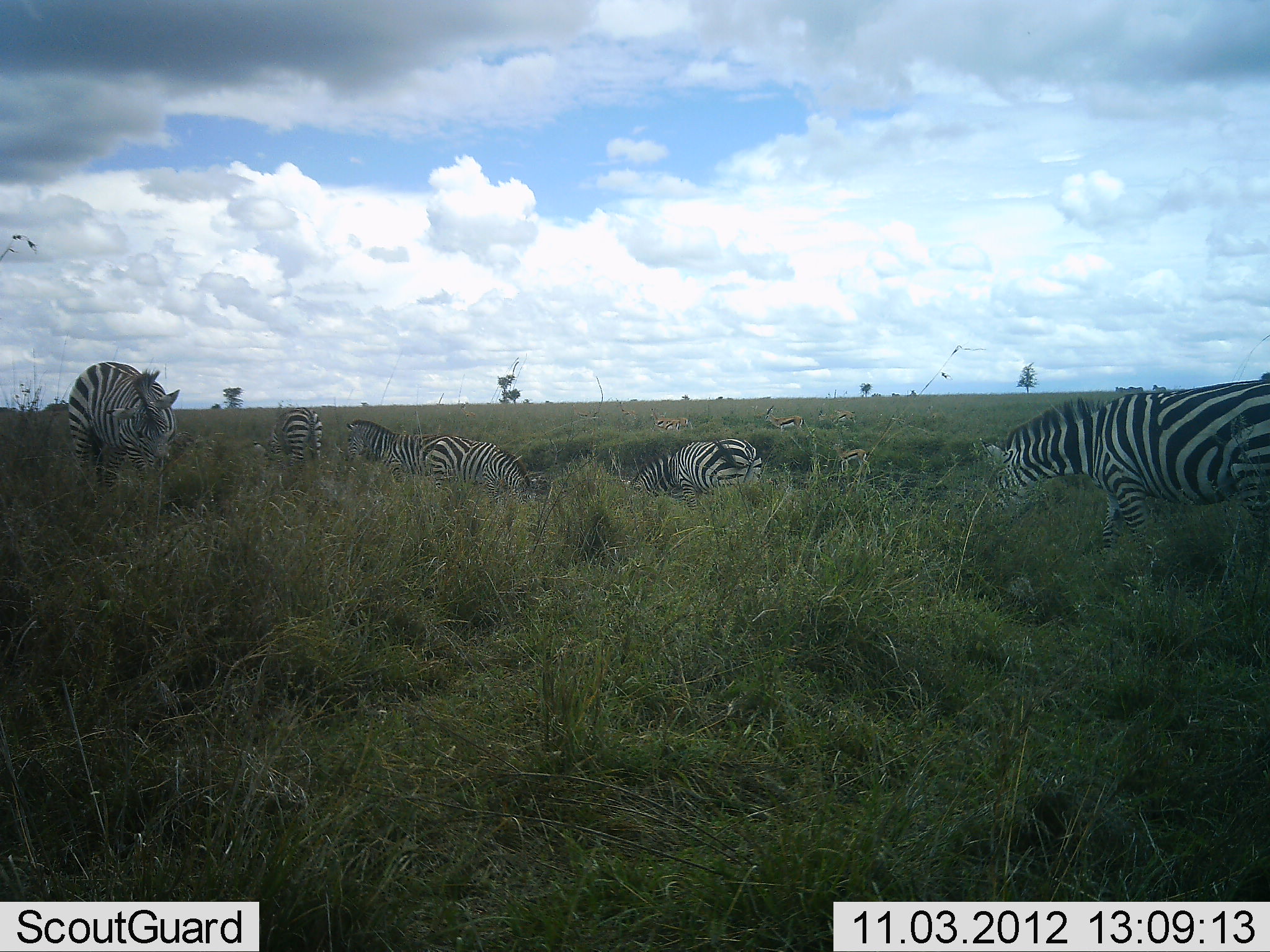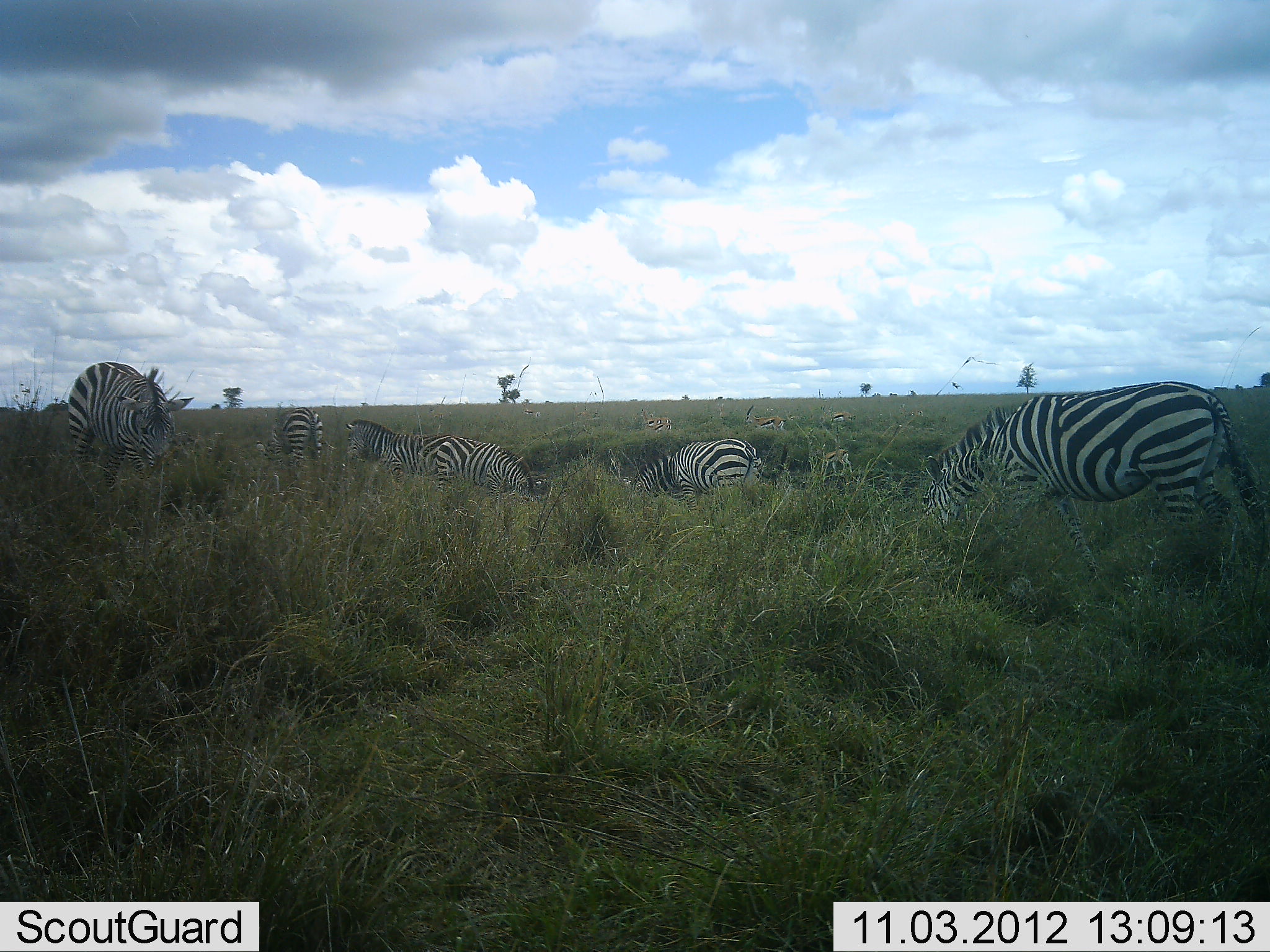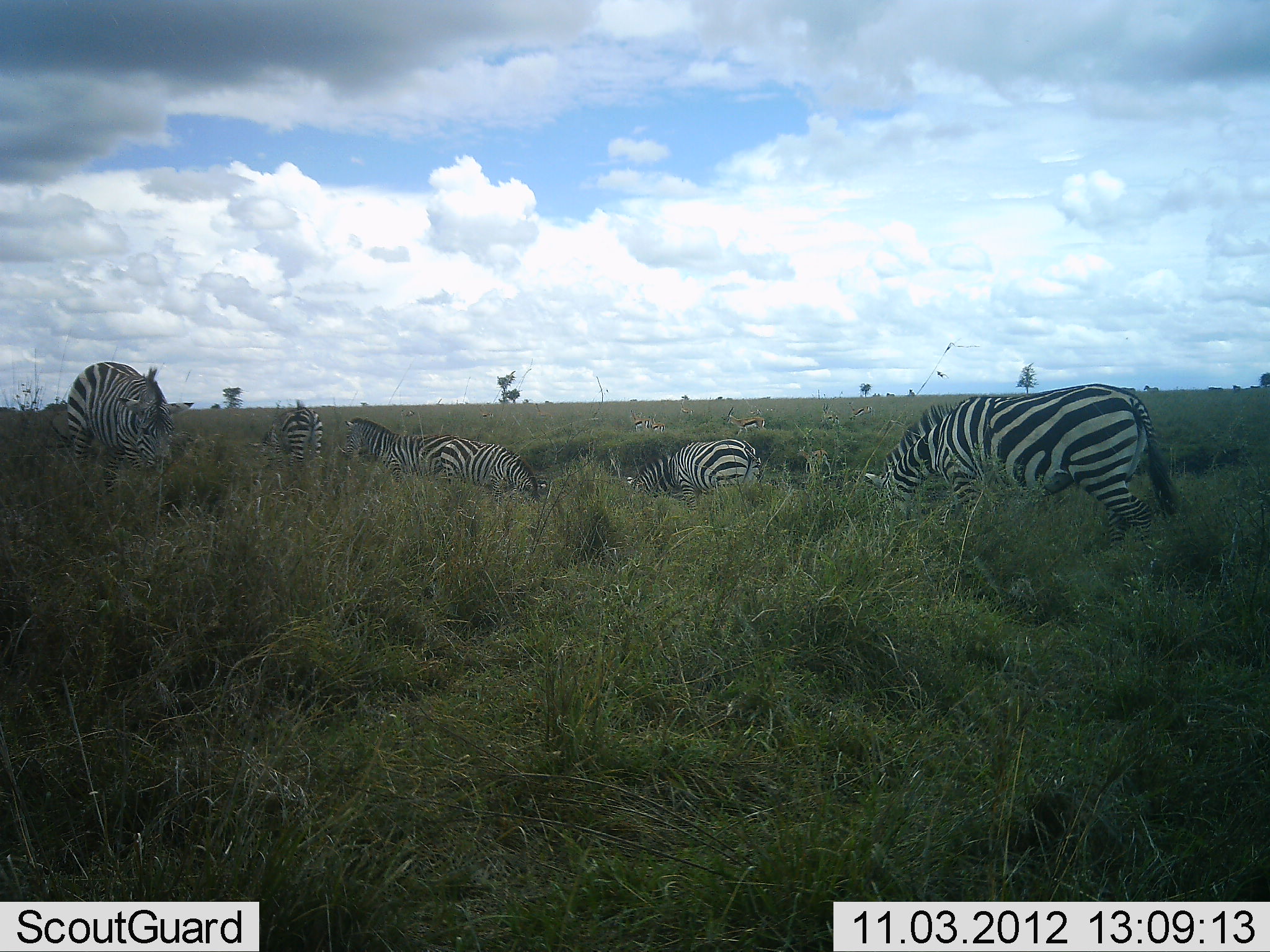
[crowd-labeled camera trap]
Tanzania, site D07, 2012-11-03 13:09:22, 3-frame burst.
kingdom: Animalia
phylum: Chordata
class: Mammalia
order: Artiodactyla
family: Bovidae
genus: Eudorcas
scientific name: Eudorcas thomsonii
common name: thomson's gazelle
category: gazellethomsons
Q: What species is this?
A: Gazellethomsons (thomson's gazelle) (Eudorcas thomsonii).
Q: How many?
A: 4.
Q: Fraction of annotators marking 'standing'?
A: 39%.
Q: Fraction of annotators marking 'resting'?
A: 0%.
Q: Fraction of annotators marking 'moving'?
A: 72%.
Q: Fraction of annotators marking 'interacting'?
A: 0%.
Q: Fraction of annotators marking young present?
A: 17%.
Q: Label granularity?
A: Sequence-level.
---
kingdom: Animalia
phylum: Chordata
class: Mammalia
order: Perissodactyla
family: Equidae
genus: Equus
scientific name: Equus quagga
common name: plains zebra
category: zebra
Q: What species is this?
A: Zebra (plains zebra) (Equus quagga).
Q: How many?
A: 6.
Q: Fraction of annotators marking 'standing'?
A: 37%.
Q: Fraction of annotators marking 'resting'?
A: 3%.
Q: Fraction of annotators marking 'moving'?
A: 27%.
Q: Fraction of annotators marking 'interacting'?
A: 0%.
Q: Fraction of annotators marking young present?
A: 3%.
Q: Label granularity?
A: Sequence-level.